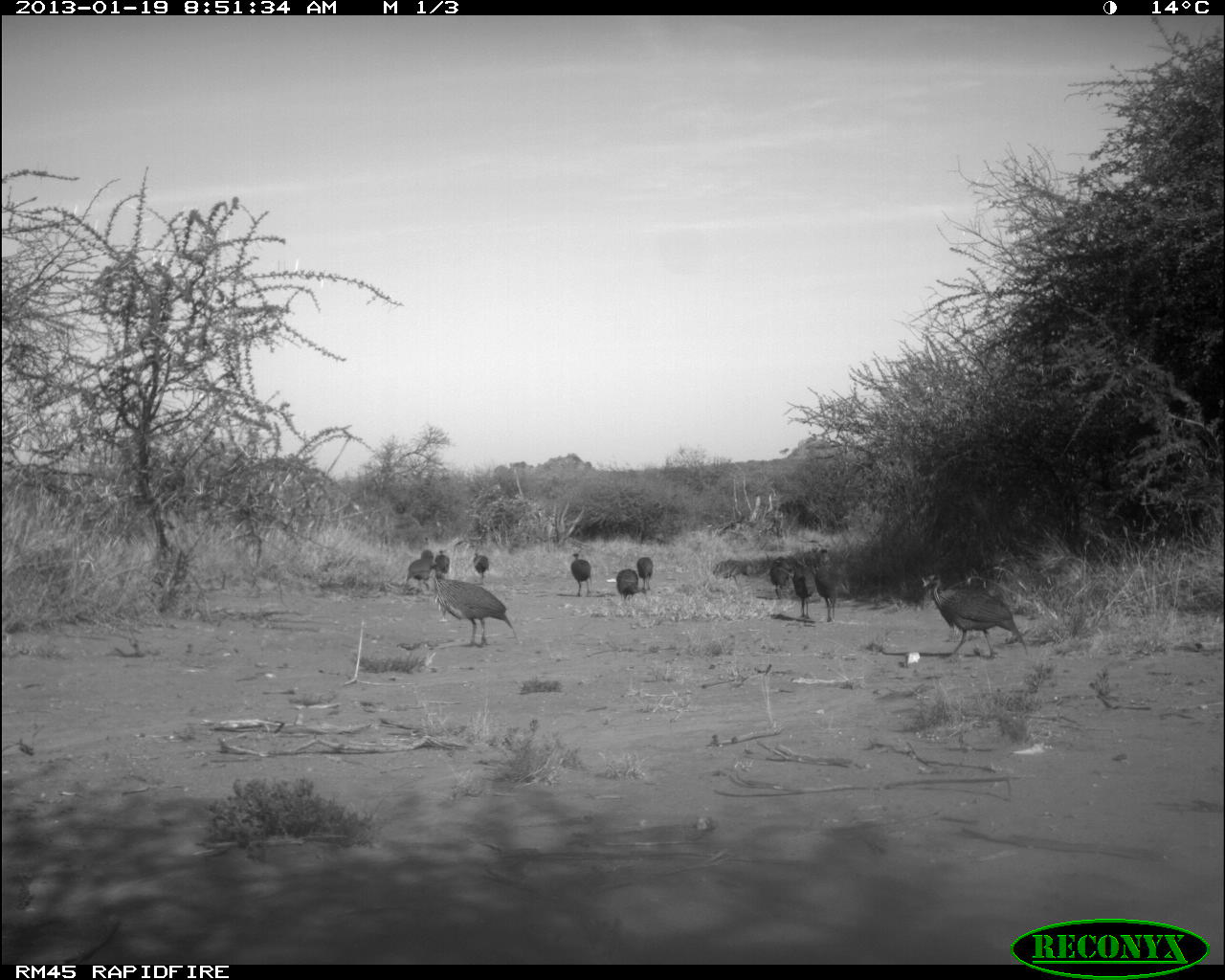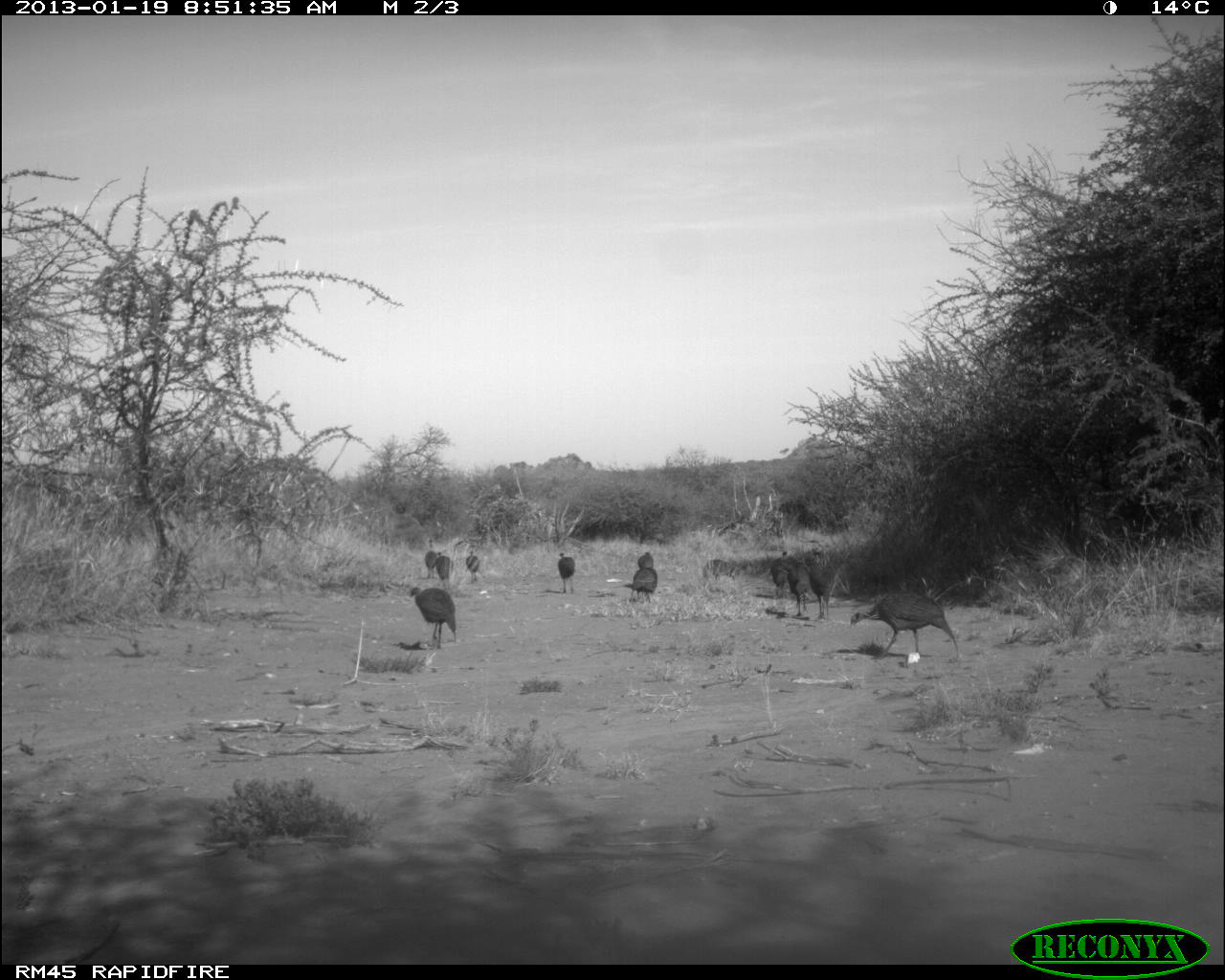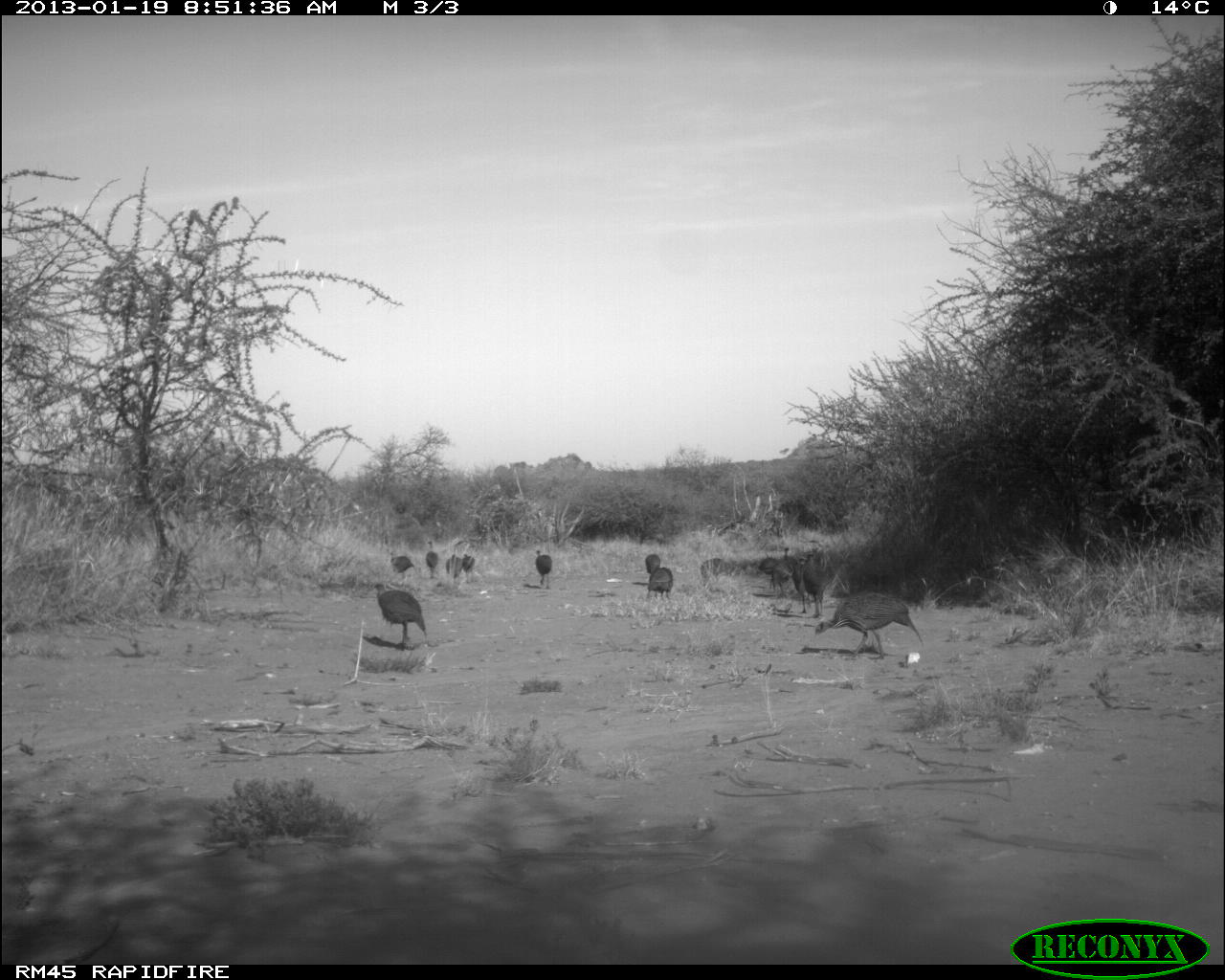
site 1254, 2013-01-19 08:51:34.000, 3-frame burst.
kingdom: Animalia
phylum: Chordata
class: Aves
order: Galliformes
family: Numididae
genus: Acryllium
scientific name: Acryllium vulturinum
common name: vulturine guineafowl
Acryllium vulturinum (vulturine guineafowl), count 12.